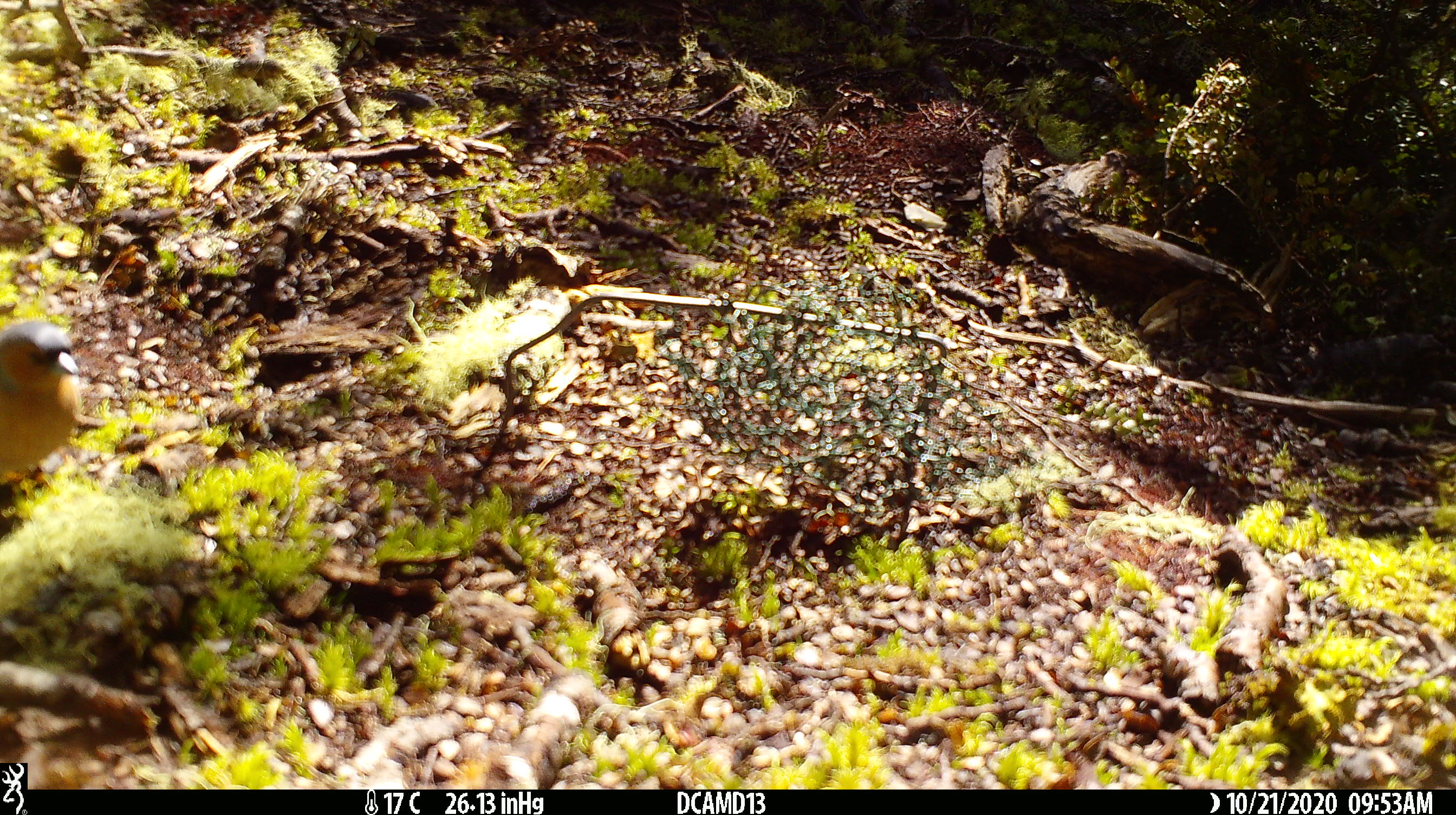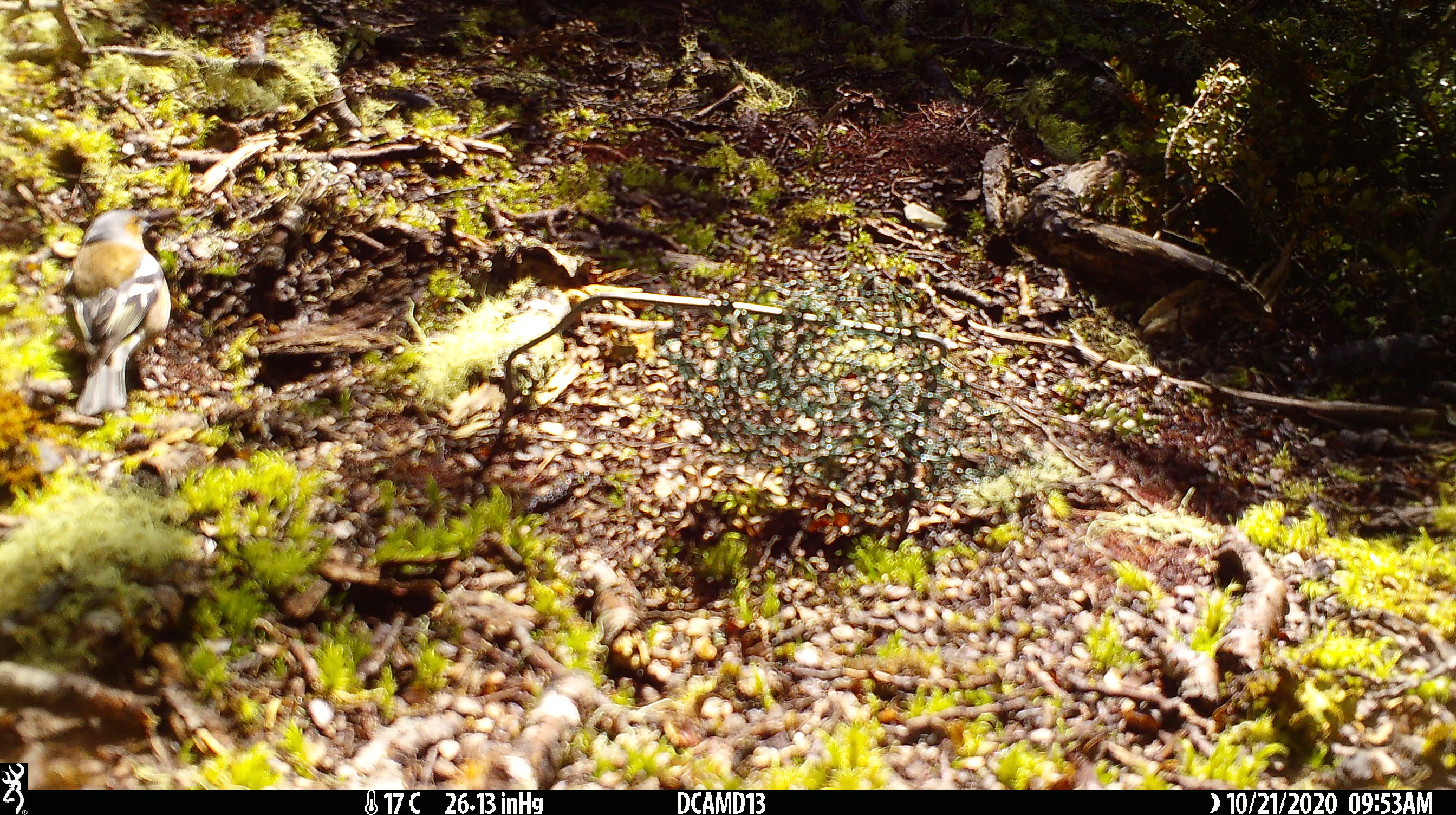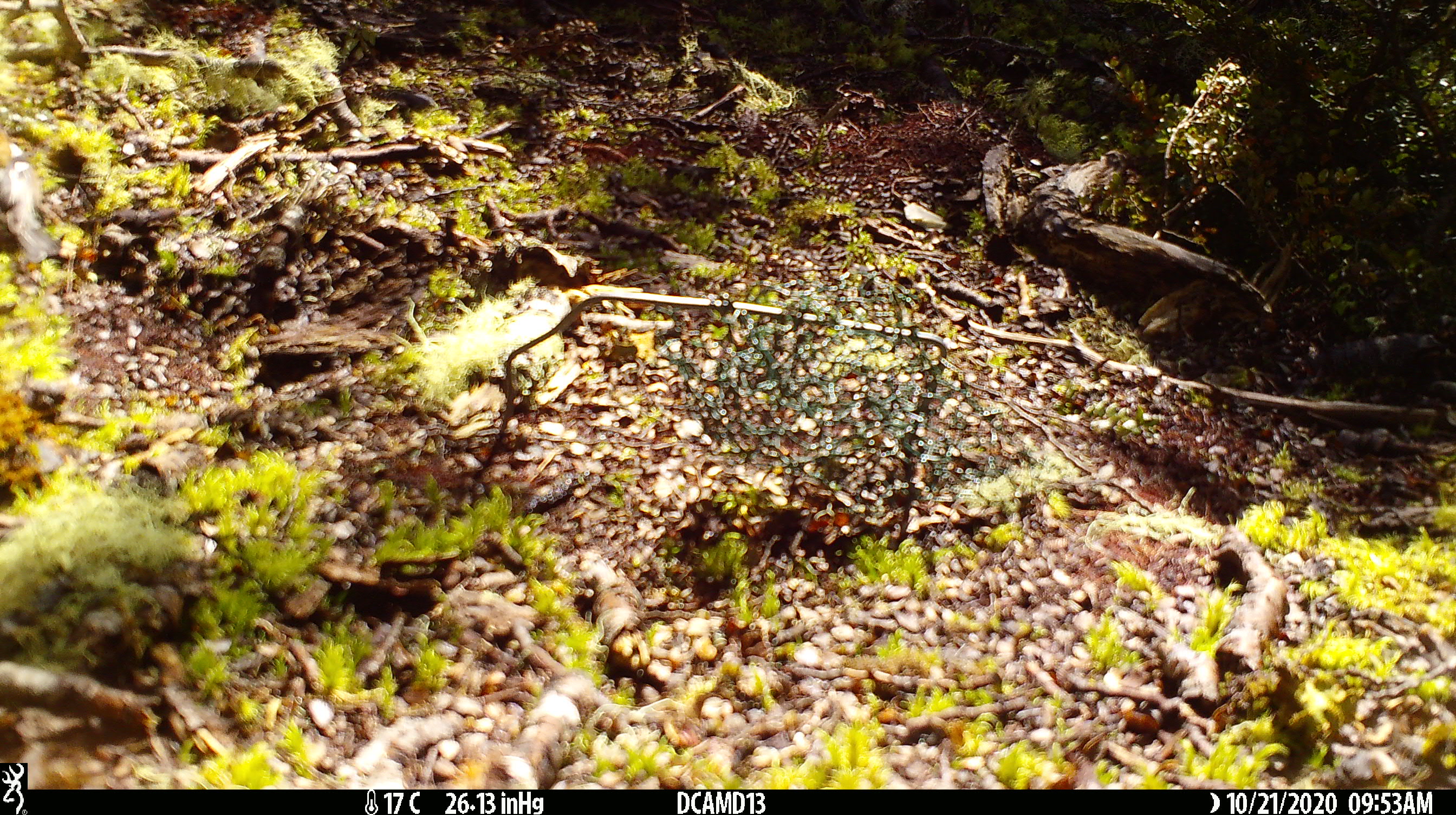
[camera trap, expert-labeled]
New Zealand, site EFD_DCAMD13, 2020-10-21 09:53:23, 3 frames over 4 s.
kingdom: Animalia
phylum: Chordata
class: Aves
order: Passeriformes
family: Fringillidae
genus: Fringilla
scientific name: Fringilla coelebs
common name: common chaffinch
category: chaffinch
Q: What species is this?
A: Chaffinch (common chaffinch) (Fringilla coelebs).